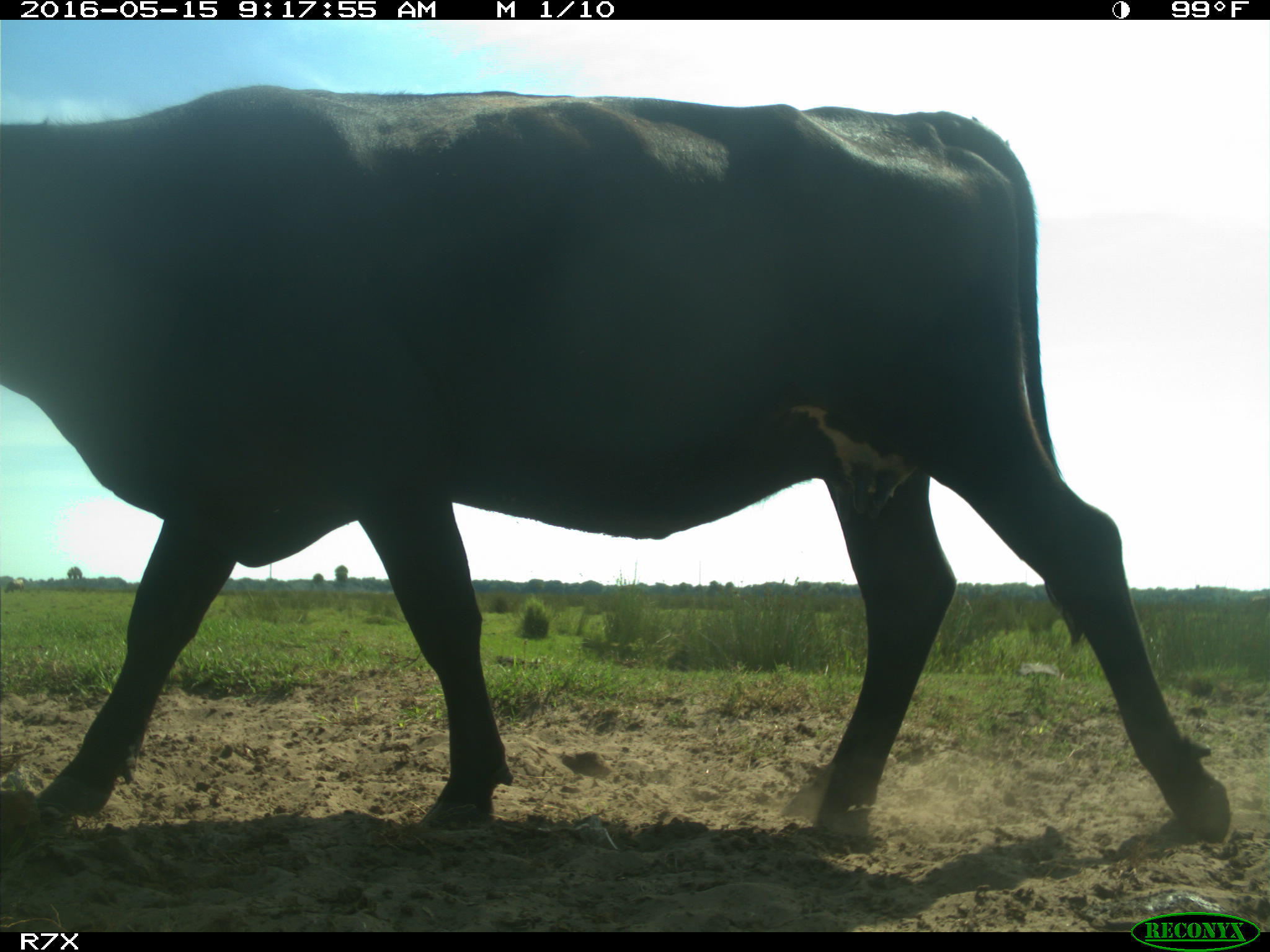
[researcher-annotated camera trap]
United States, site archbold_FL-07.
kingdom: Animalia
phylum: Chordata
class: Mammalia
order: Artiodactyla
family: Bovidae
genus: Bos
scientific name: Bos taurus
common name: domestic cow